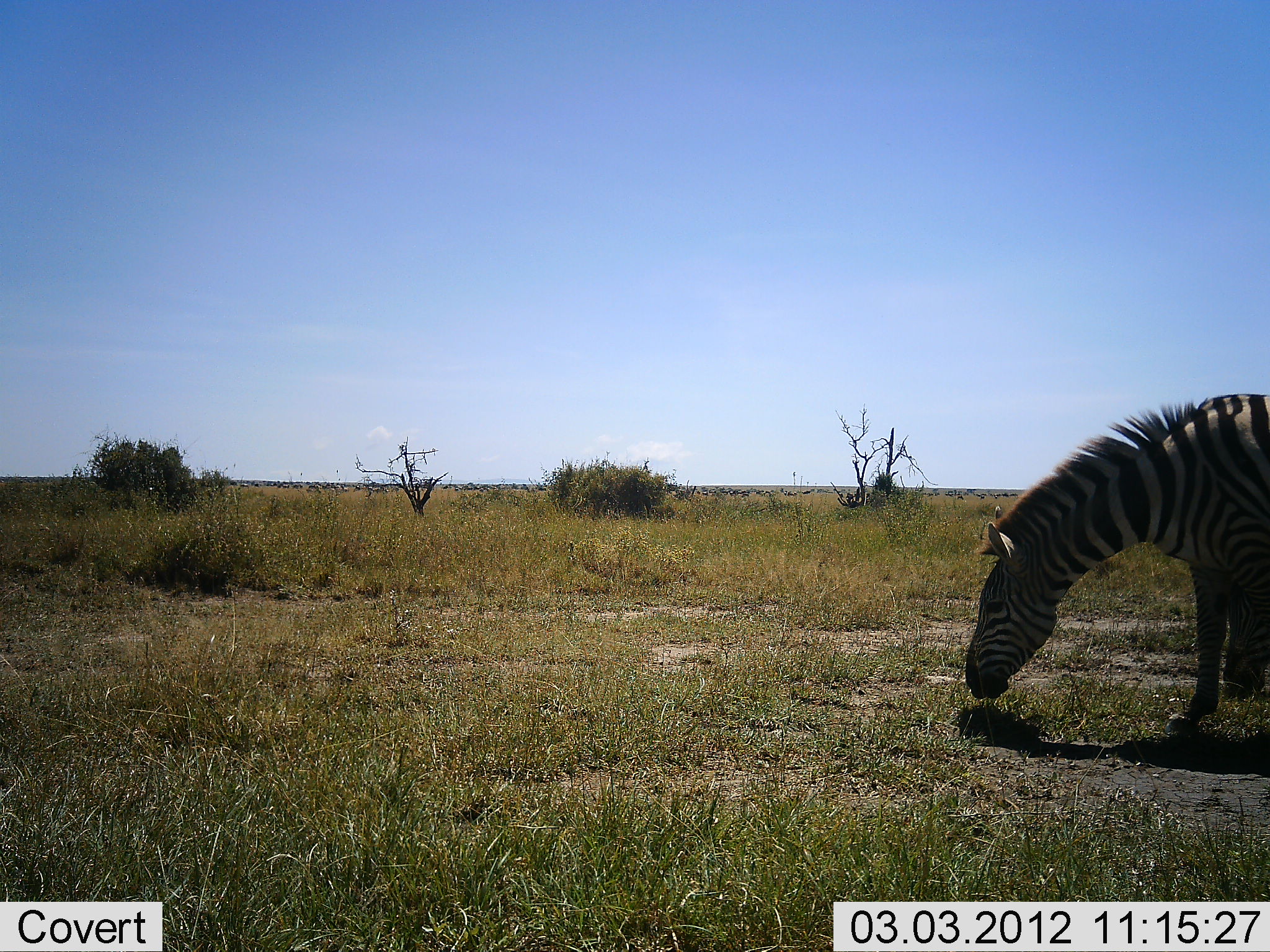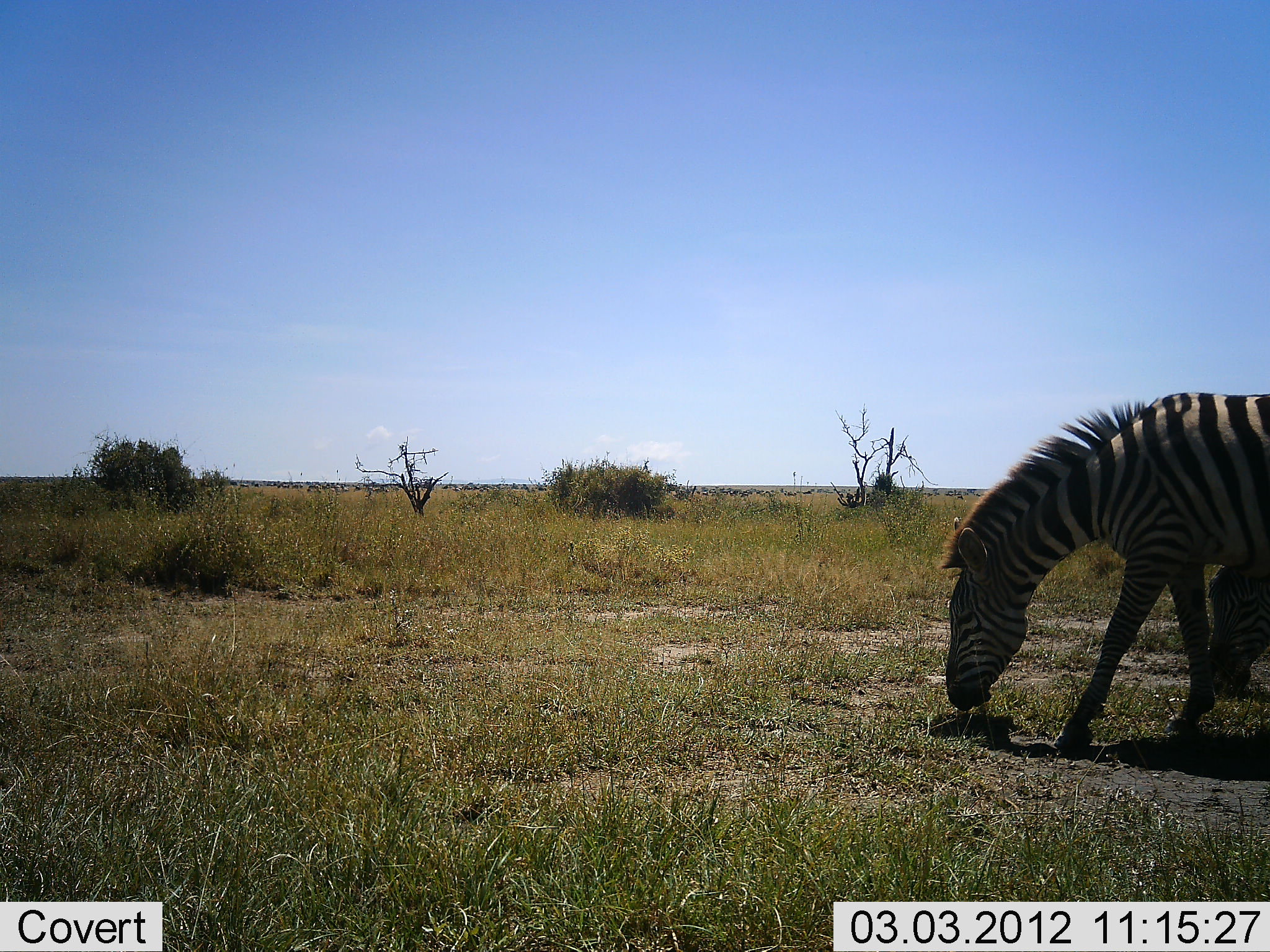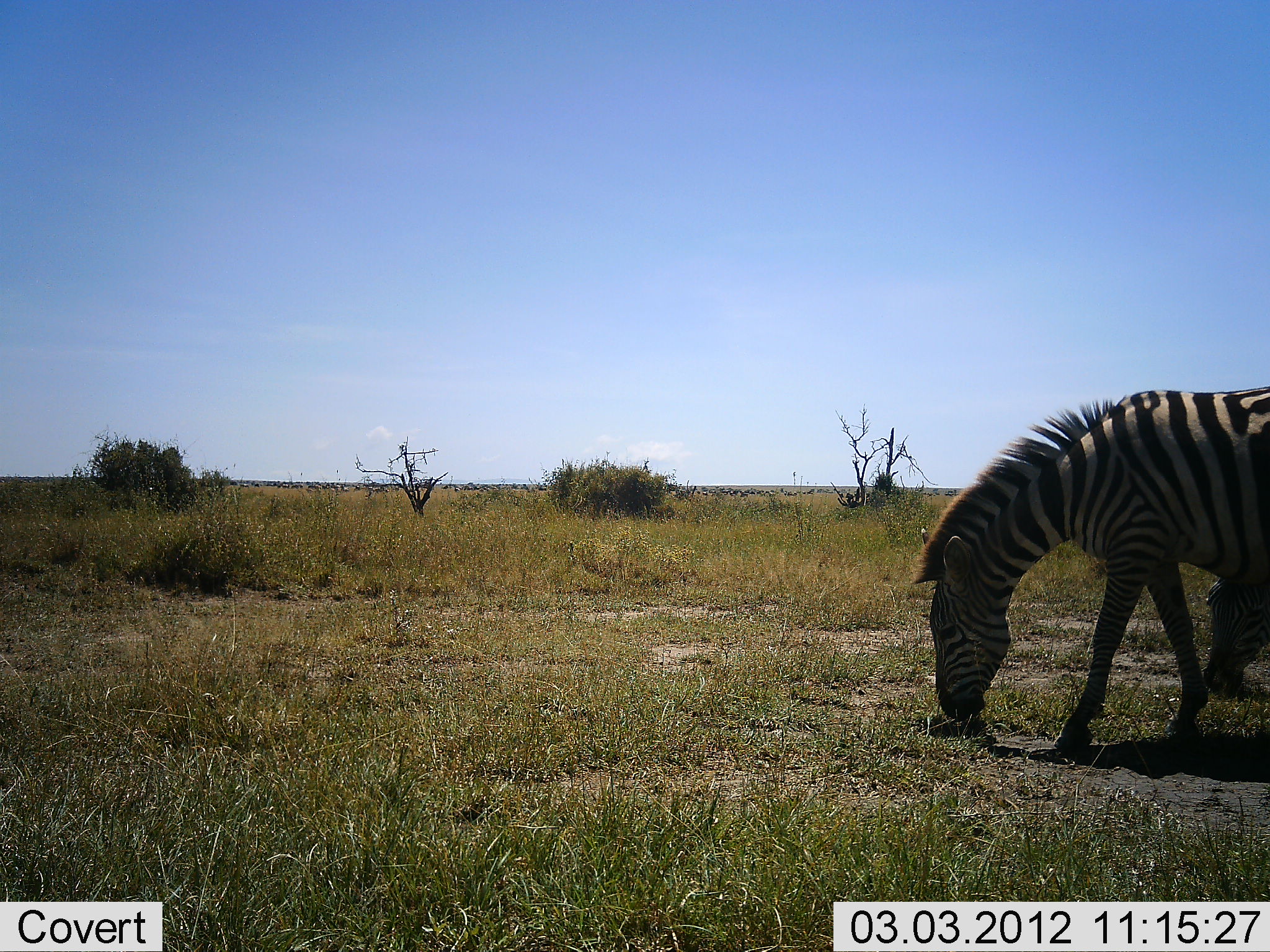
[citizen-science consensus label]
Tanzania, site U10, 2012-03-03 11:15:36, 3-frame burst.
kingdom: Animalia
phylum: Chordata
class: Mammalia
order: Perissodactyla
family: Equidae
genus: Equus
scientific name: Equus quagga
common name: plains zebra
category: zebra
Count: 2.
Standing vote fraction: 19%.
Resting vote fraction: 0%.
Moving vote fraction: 4%.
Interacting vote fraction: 0%.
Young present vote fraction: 4%.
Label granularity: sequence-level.